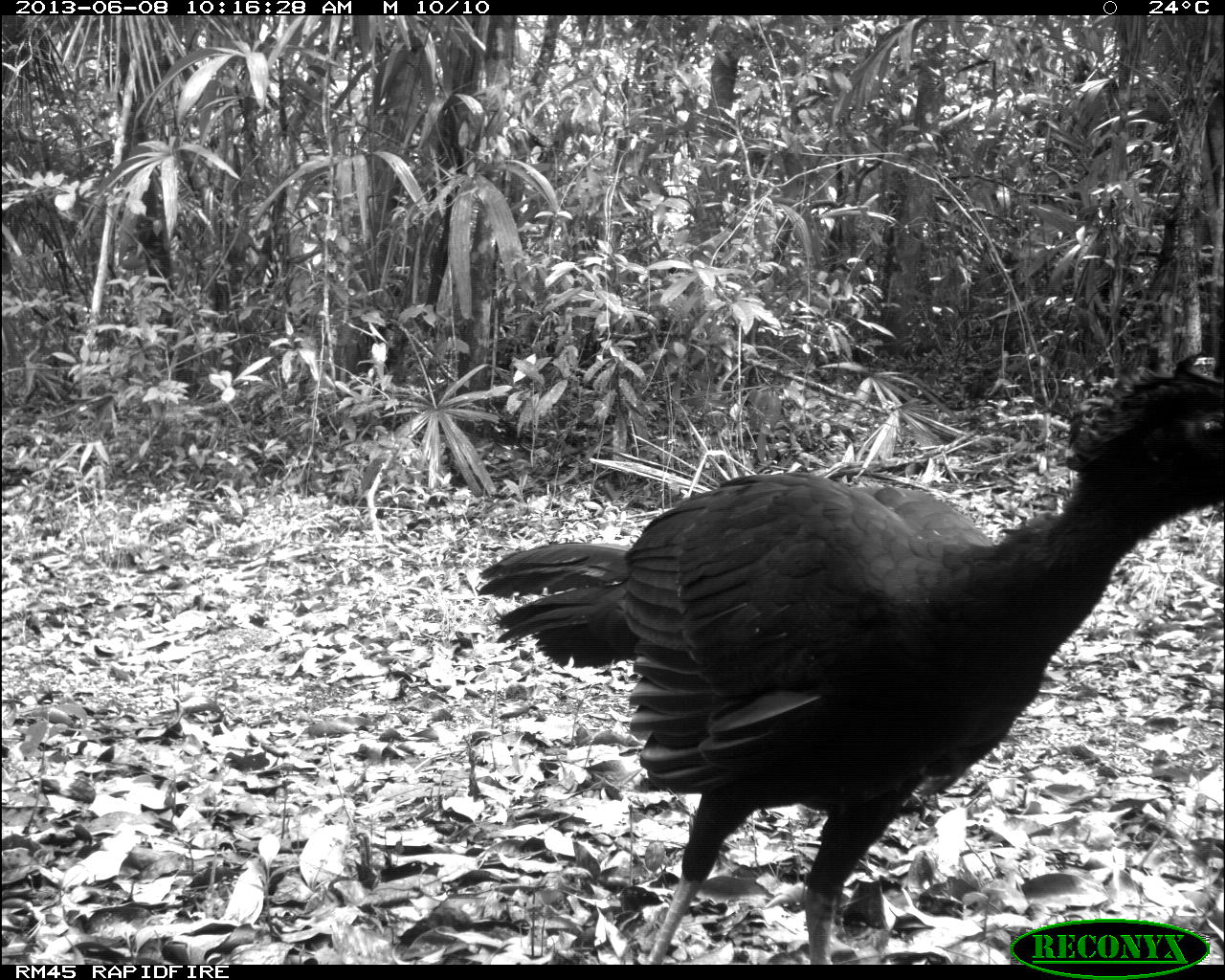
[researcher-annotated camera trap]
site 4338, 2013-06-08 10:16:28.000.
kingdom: Animalia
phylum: Chordata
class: Aves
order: Galliformes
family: Cracidae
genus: Crax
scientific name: Crax rubra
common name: great curassow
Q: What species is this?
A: Crax rubra (great curassow).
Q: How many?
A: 1.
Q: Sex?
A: Male.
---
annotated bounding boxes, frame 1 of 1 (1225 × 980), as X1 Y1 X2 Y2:
crax rubra: 479 345 1220 956